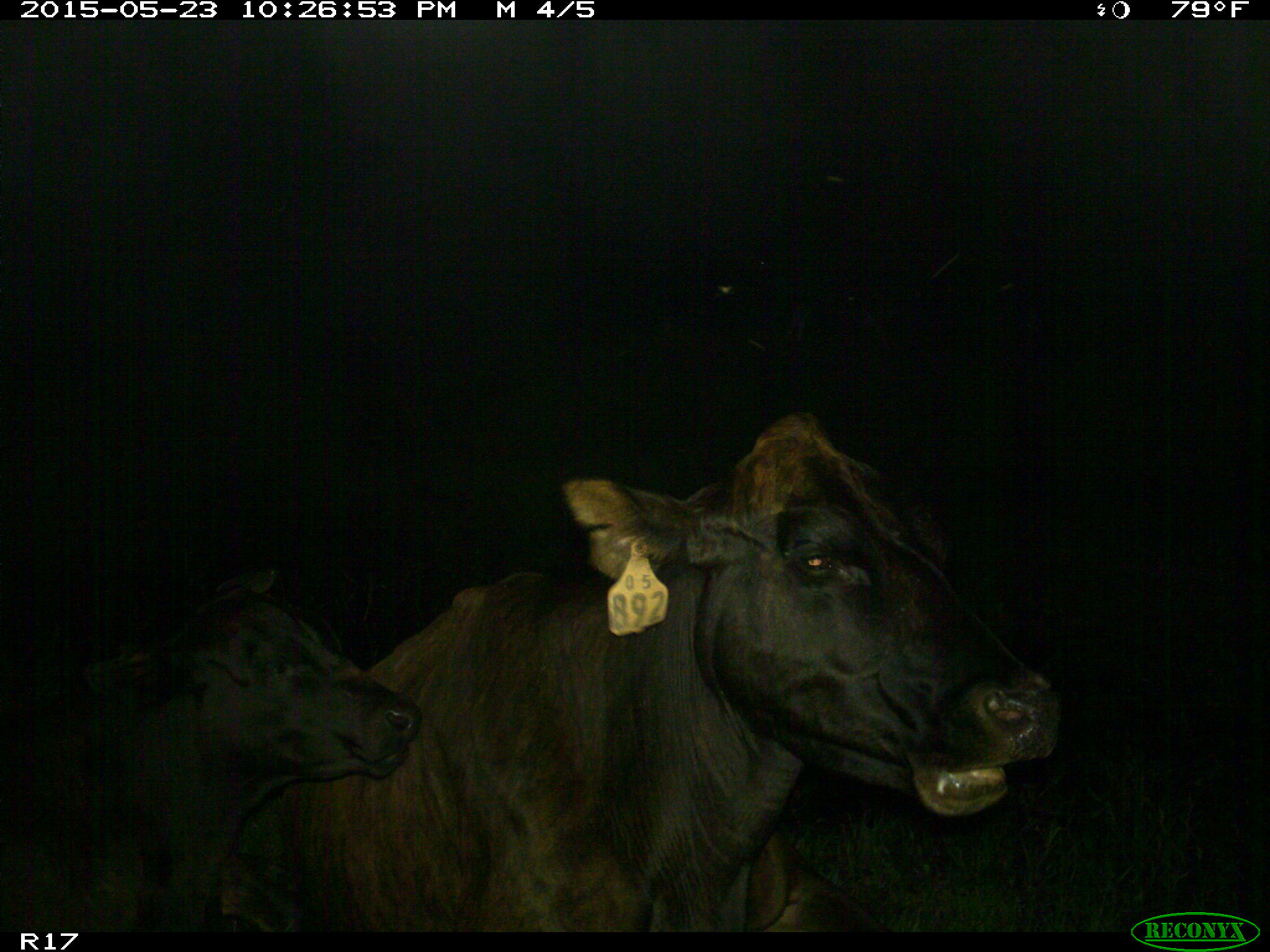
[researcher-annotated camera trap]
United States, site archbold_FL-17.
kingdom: Animalia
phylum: Chordata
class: Mammalia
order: Artiodactyla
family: Bovidae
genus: Bos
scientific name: Bos taurus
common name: domestic cow